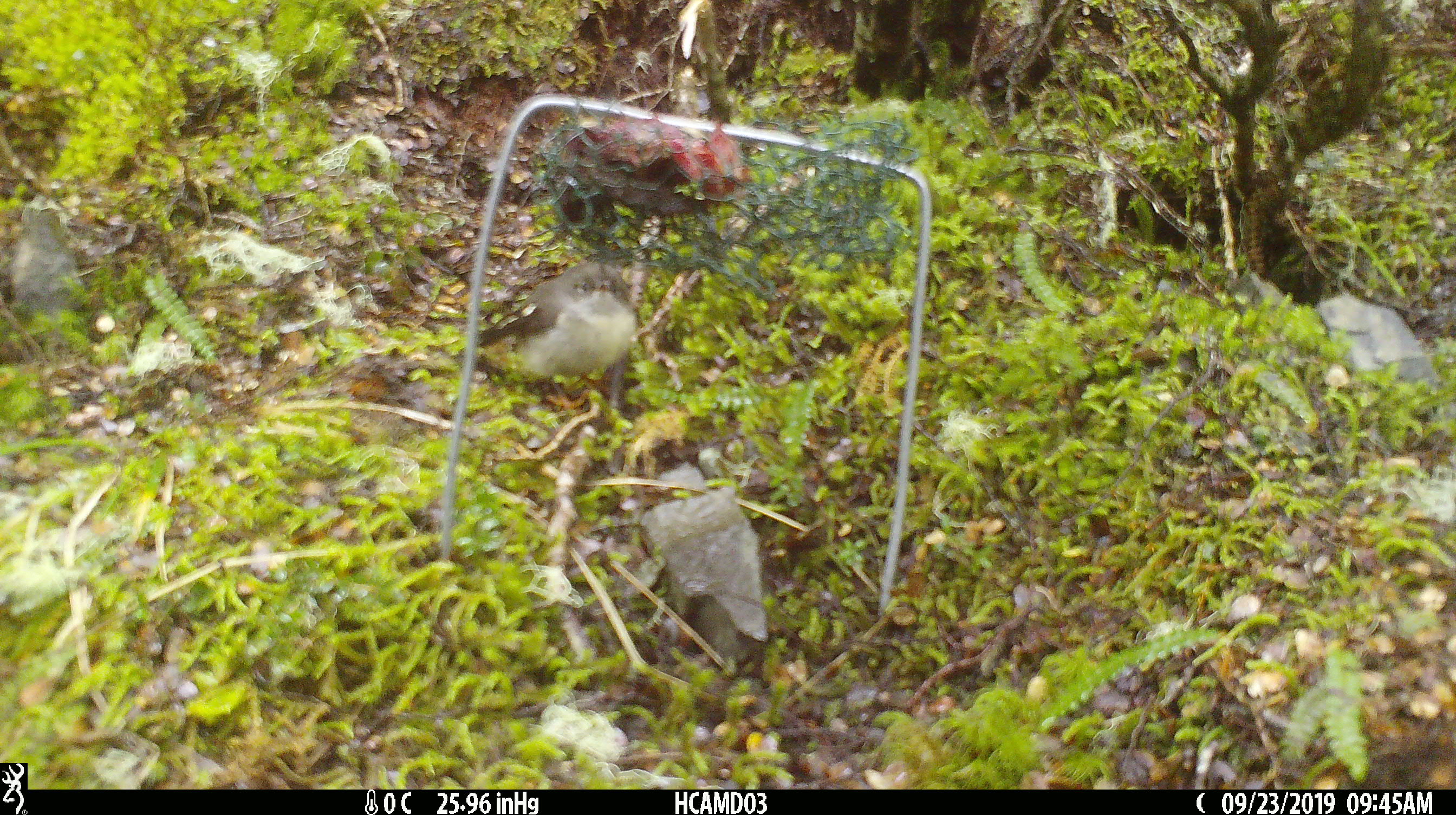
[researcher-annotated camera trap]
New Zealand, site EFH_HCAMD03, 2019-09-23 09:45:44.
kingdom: Animalia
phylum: Chordata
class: Aves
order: Passeriformes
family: Petroicidae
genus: Petroica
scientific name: Petroica macrocephala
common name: tomtit